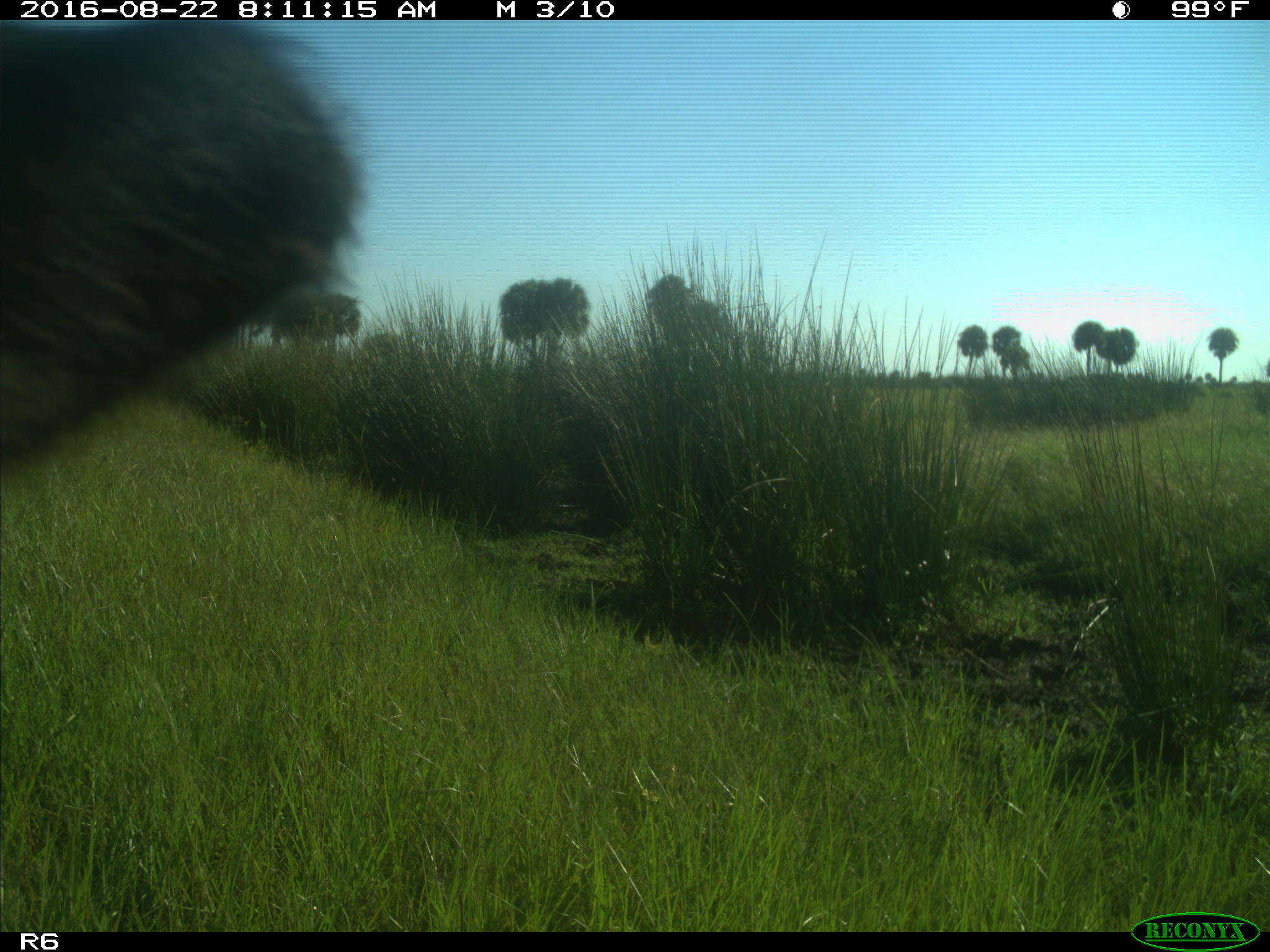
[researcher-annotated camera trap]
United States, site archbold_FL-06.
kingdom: Animalia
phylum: Chordata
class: Mammalia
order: Artiodactyla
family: Bovidae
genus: Bos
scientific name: Bos taurus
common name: domestic cow